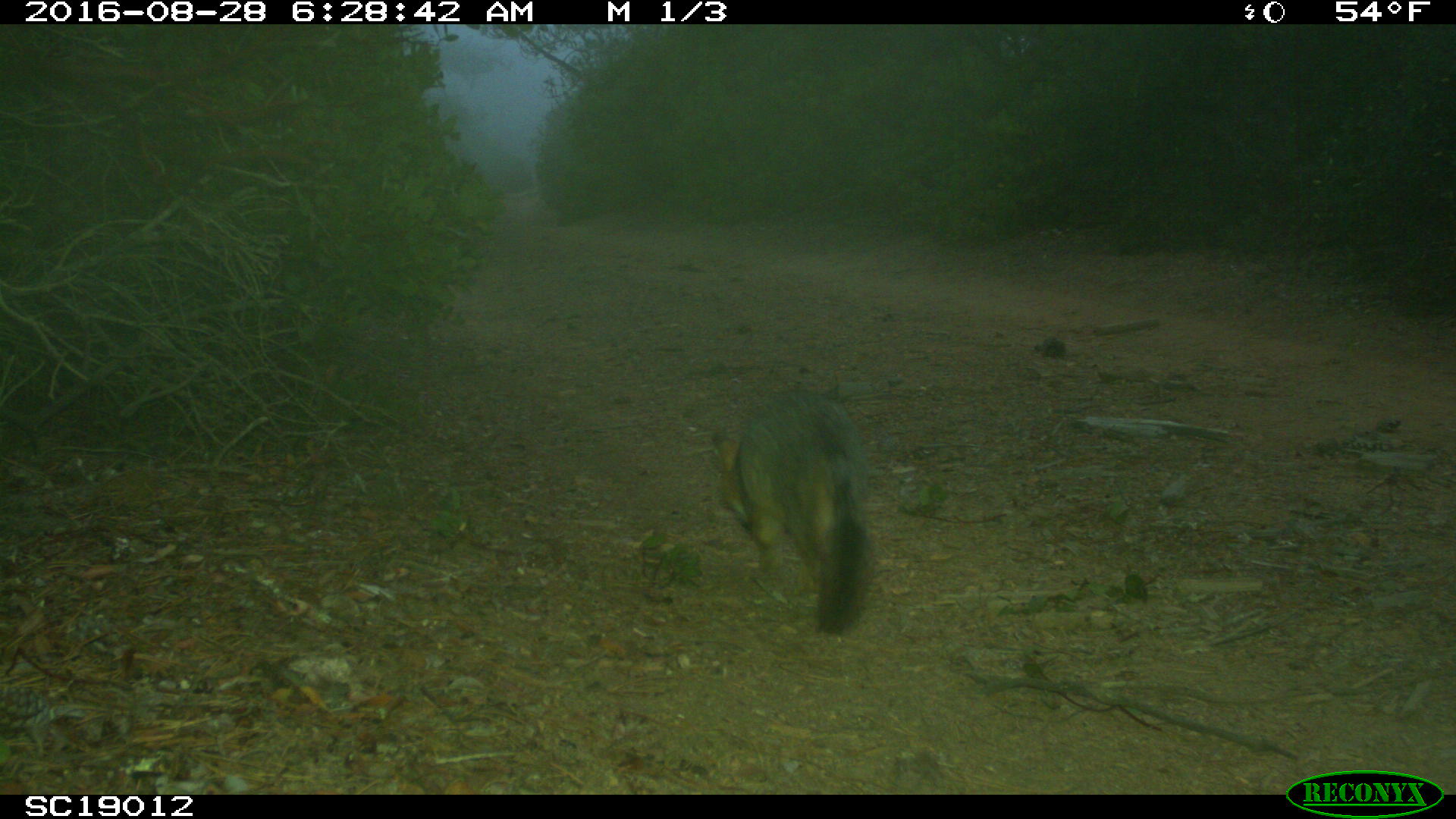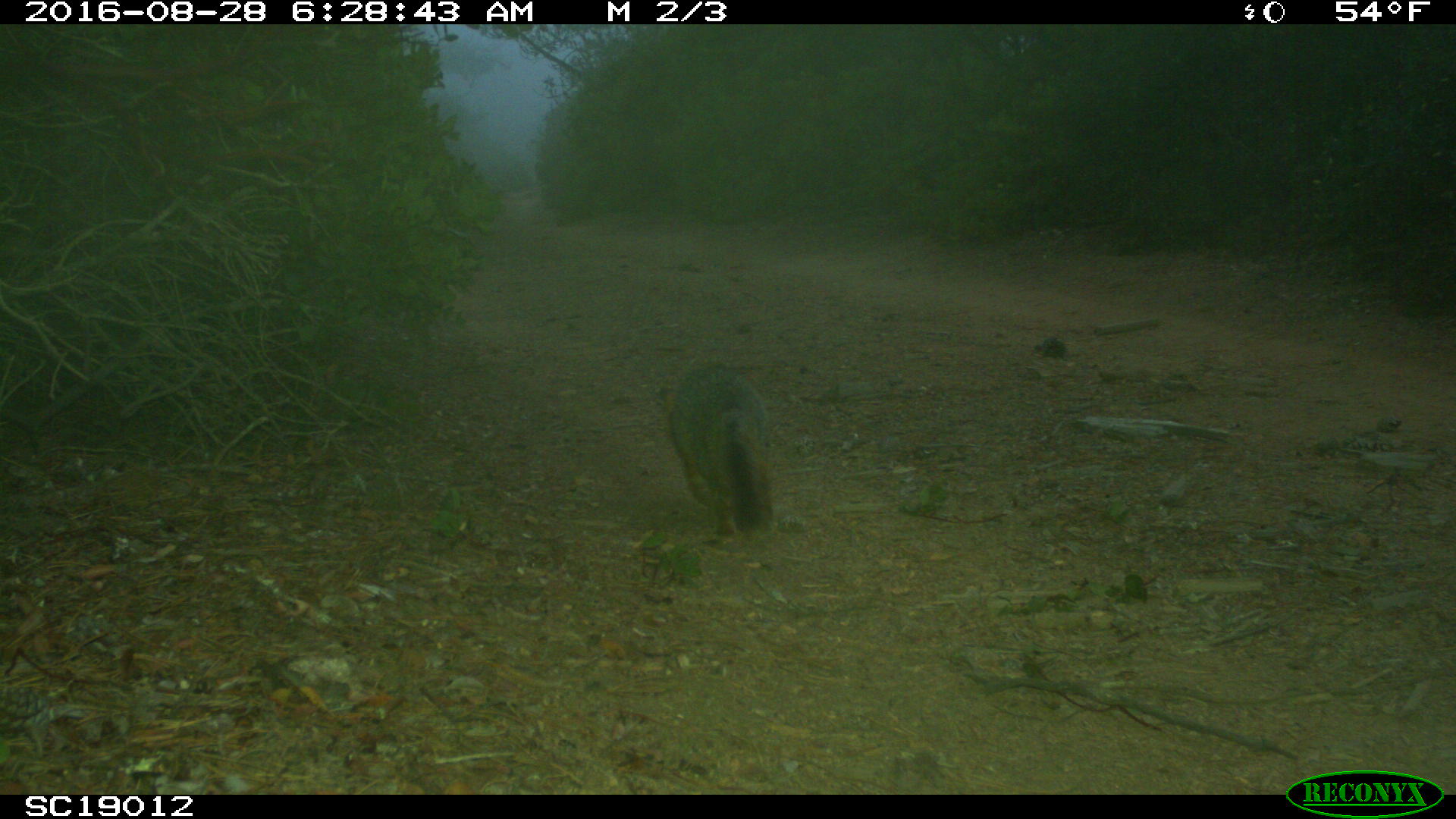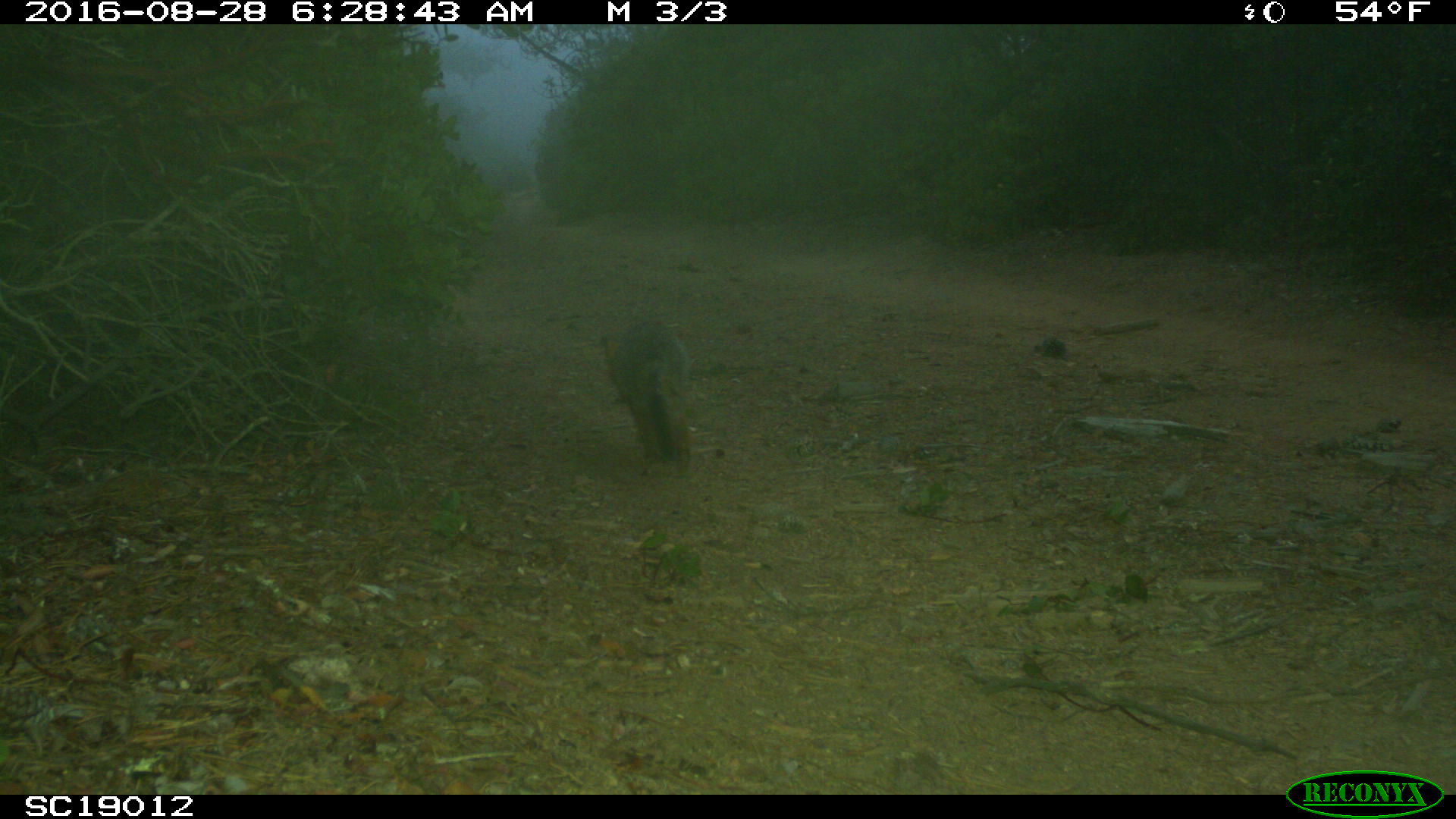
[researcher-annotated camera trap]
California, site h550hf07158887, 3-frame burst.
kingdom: Animalia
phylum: Chordata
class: Mammalia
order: Carnivora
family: Canidae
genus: Urocyon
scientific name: Urocyon littoralis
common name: island fox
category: fox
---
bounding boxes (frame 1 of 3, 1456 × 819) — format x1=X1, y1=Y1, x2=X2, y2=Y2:
fox: x1=711, y1=390, x2=881, y2=637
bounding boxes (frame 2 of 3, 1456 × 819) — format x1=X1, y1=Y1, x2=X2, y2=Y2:
fox: x1=667, y1=365, x2=774, y2=536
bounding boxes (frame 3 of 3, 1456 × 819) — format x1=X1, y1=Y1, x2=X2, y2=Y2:
fox: x1=601, y1=323, x2=695, y2=472